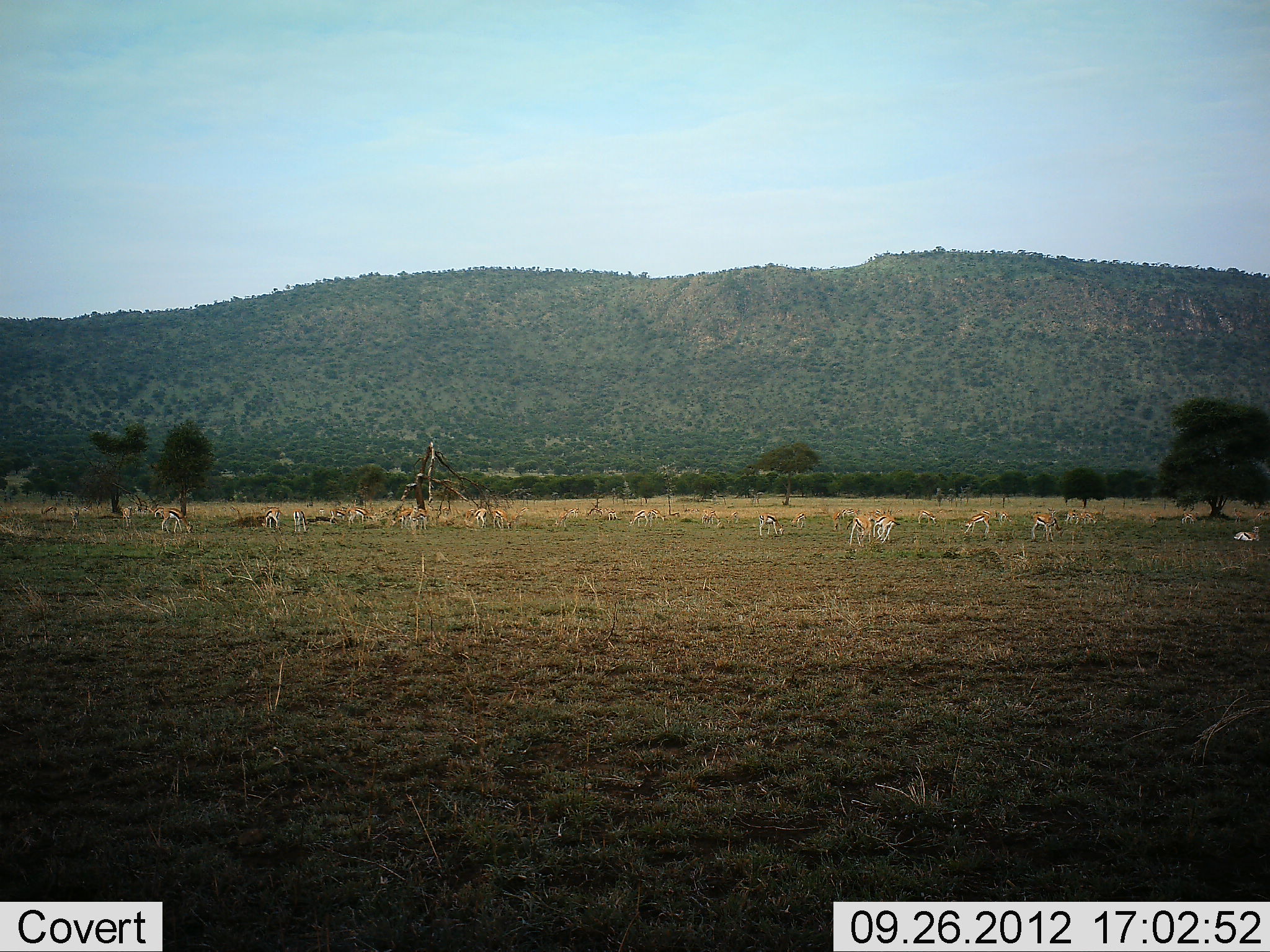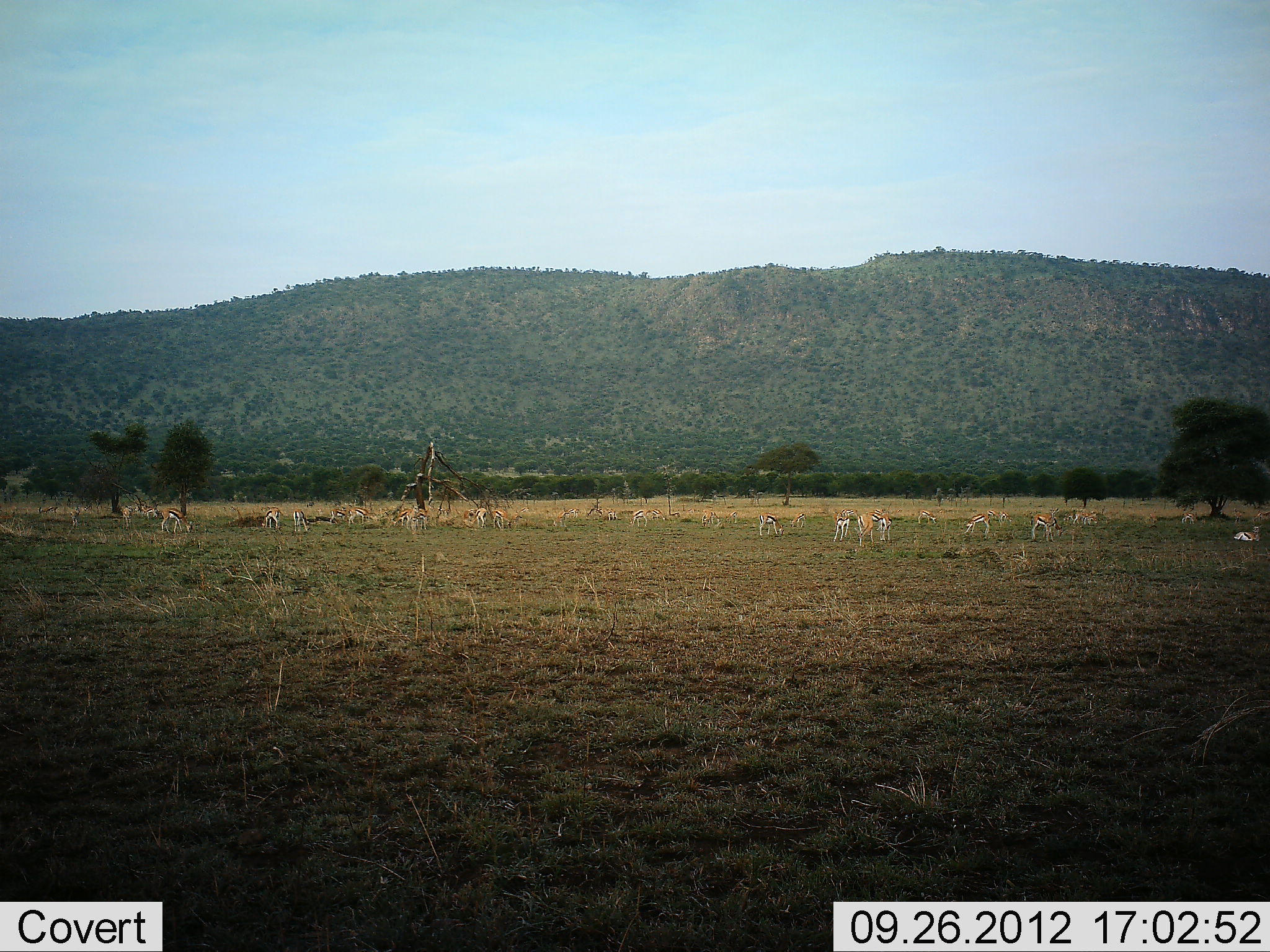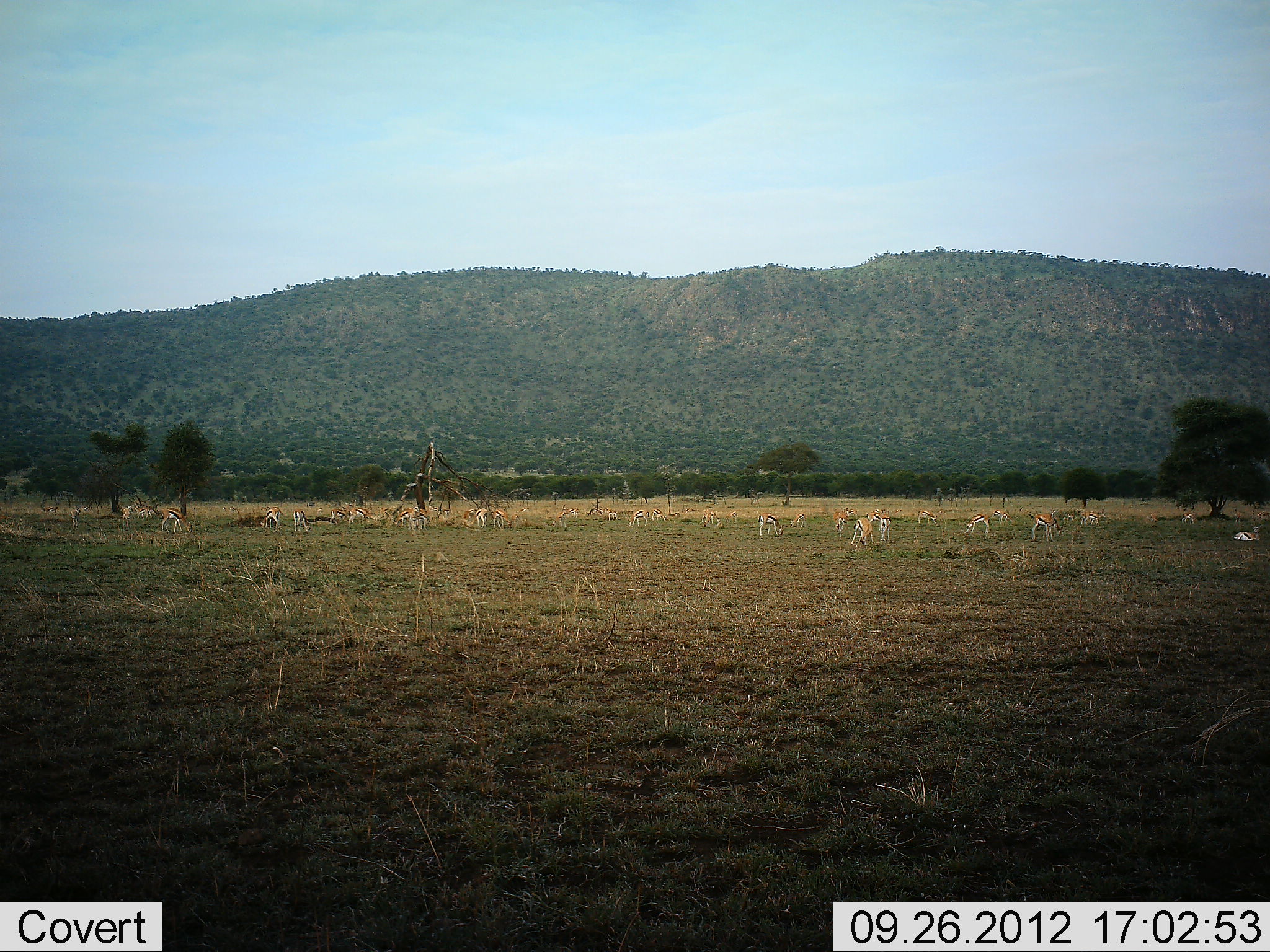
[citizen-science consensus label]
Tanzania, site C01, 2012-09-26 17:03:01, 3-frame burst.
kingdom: Animalia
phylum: Chordata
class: Mammalia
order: Artiodactyla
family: Bovidae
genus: Eudorcas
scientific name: Eudorcas thomsonii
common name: thomson's gazelle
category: gazellethomsons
Gazellethomsons (thomson's gazelle) (Eudorcas thomsonii), count 11-50. Behavior (volunteer vote fractions): standing 60%, resting 20%, moving 30%, interacting 0%. Young present (vote fraction): 0%. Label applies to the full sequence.